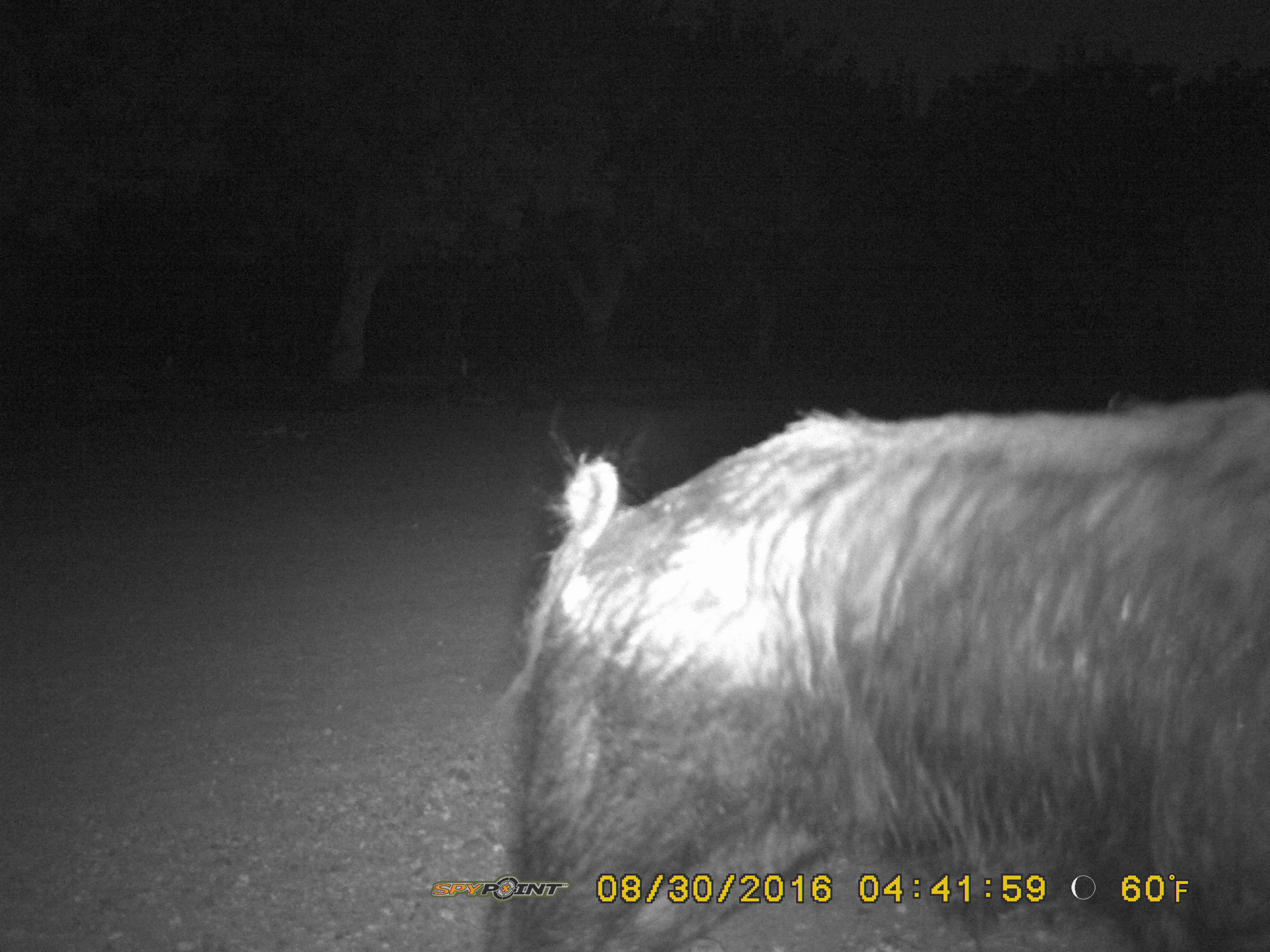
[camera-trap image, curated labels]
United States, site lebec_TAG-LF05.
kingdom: Animalia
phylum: Chordata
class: Mammalia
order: Artiodactyla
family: Suidae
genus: Sus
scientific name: Sus scrofa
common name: wild boar